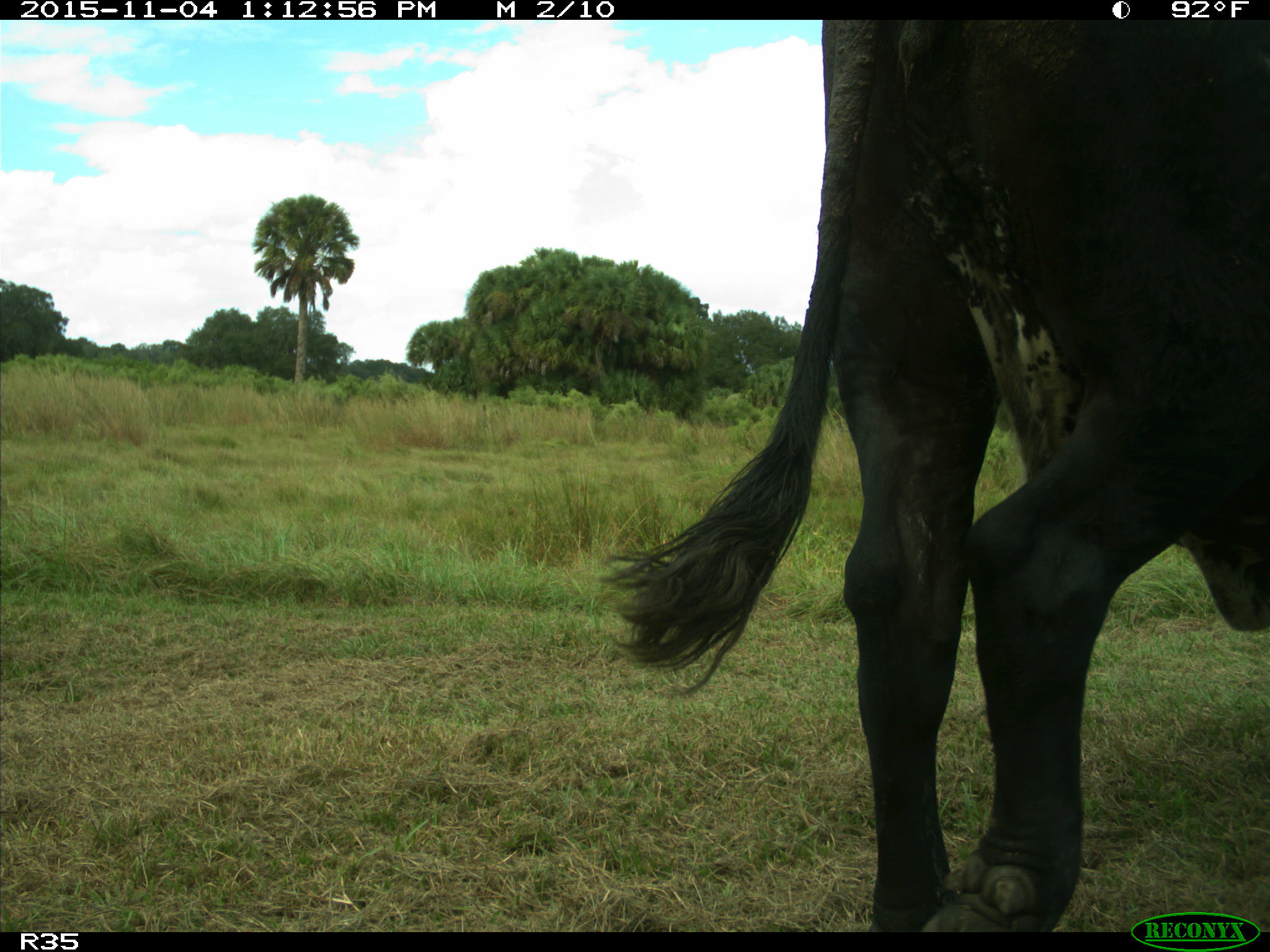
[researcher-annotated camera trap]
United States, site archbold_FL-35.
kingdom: Animalia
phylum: Chordata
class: Mammalia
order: Artiodactyla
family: Bovidae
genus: Bos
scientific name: Bos taurus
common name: domestic cow